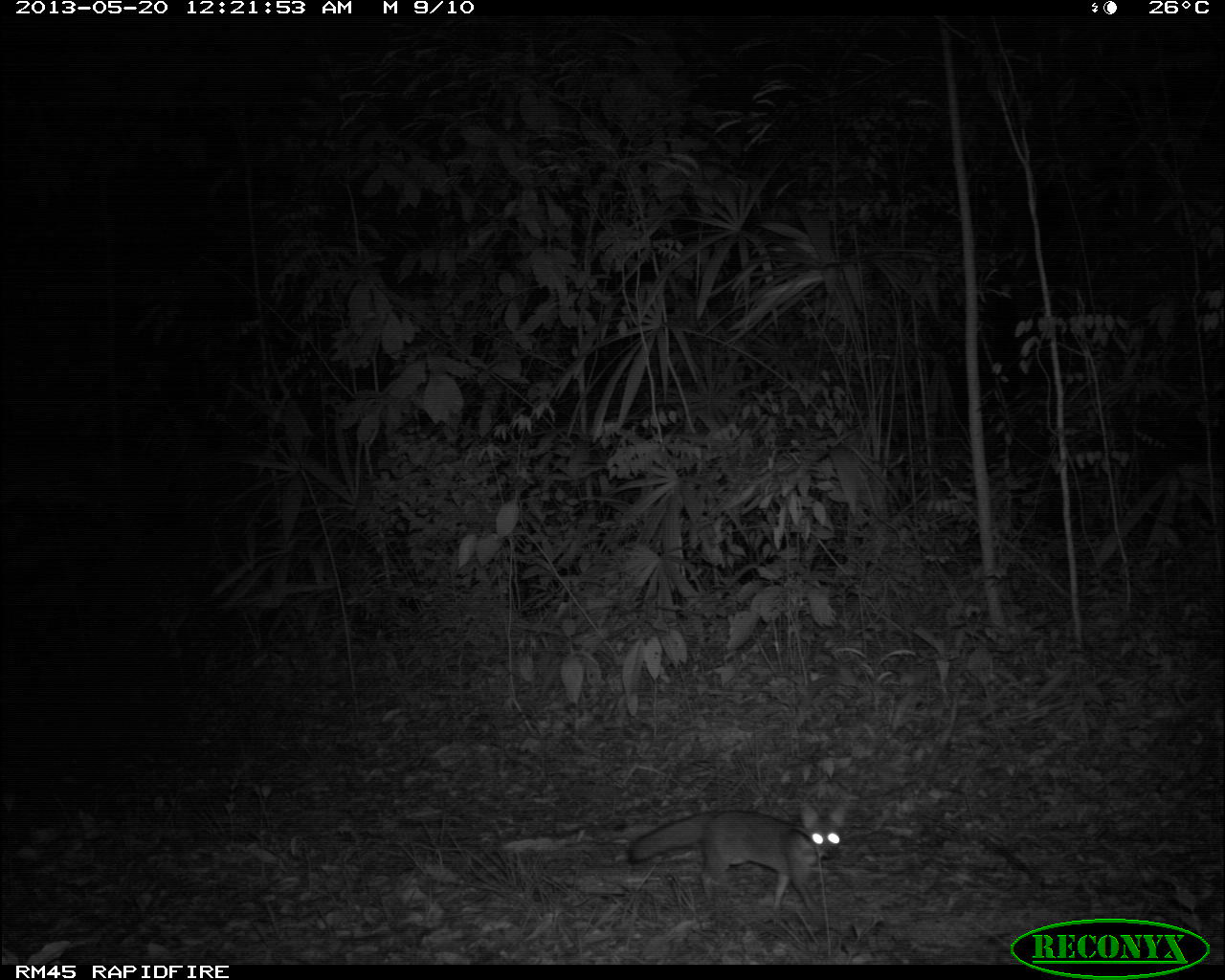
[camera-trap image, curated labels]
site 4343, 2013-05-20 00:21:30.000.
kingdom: Animalia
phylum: Chordata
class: Mammalia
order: Carnivora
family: Canidae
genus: Urocyon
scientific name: Urocyon cinereoargenteus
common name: gray fox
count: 1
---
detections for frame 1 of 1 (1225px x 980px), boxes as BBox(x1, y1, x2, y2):
urocyon cinereoargenteus: BBox(627, 806, 845, 920)